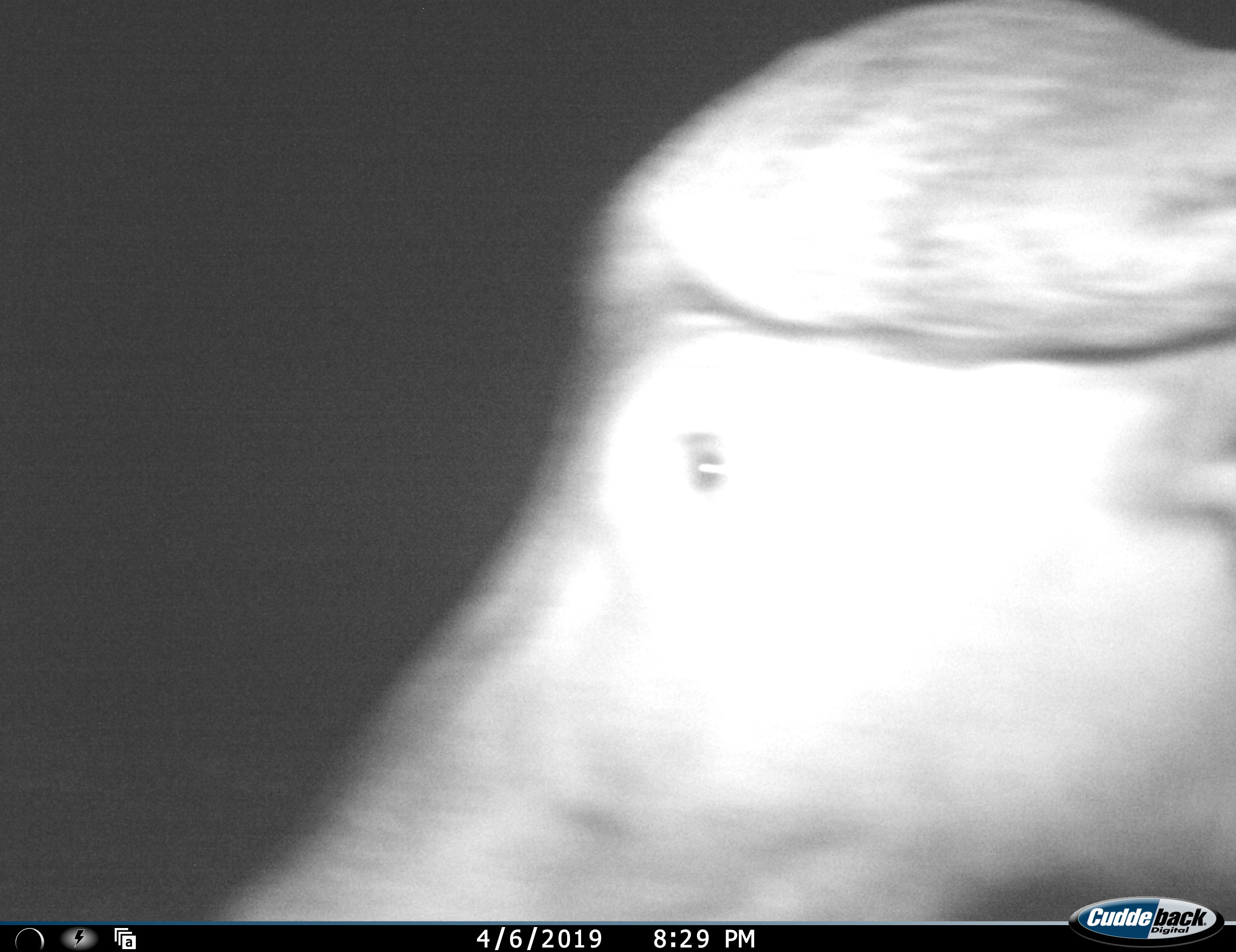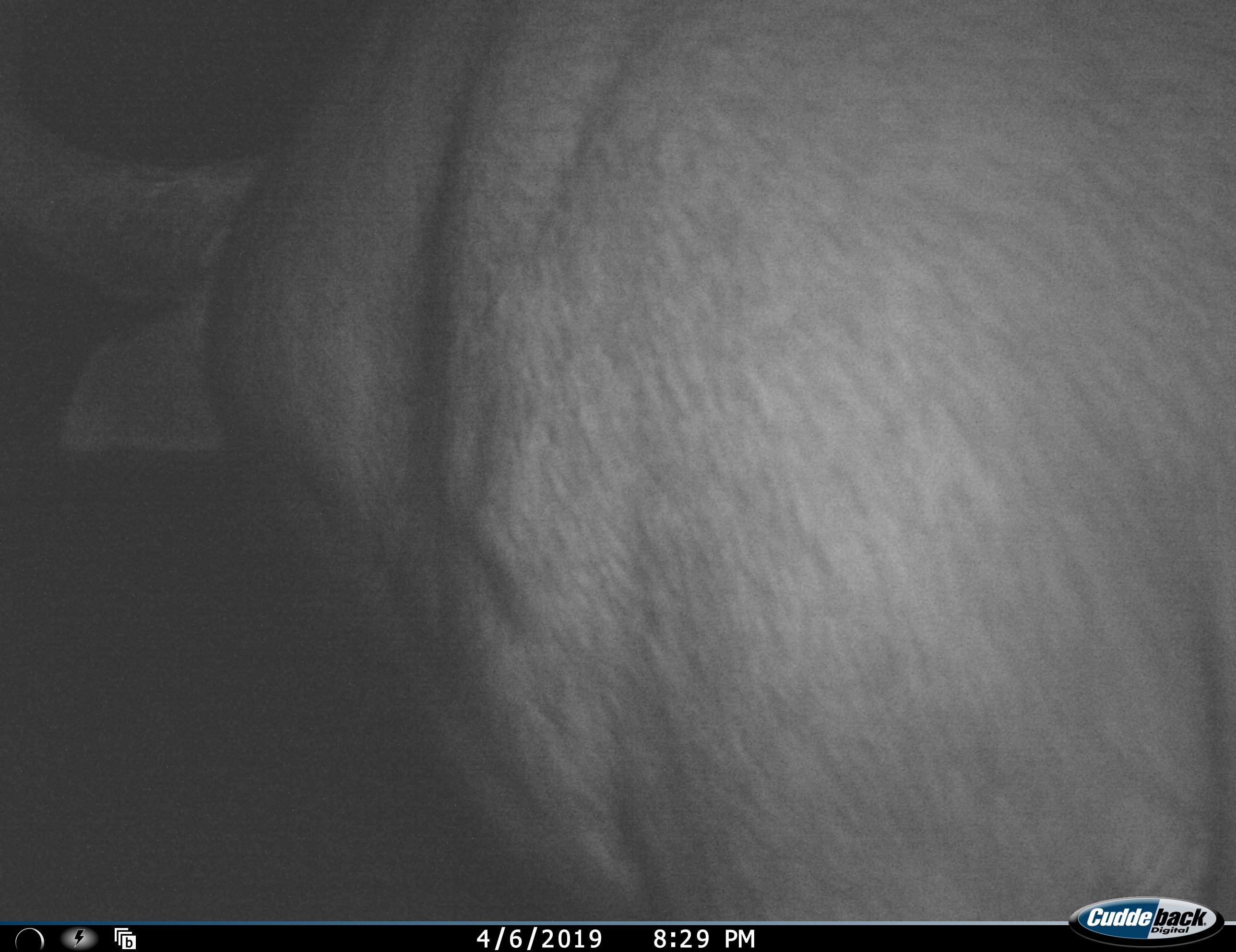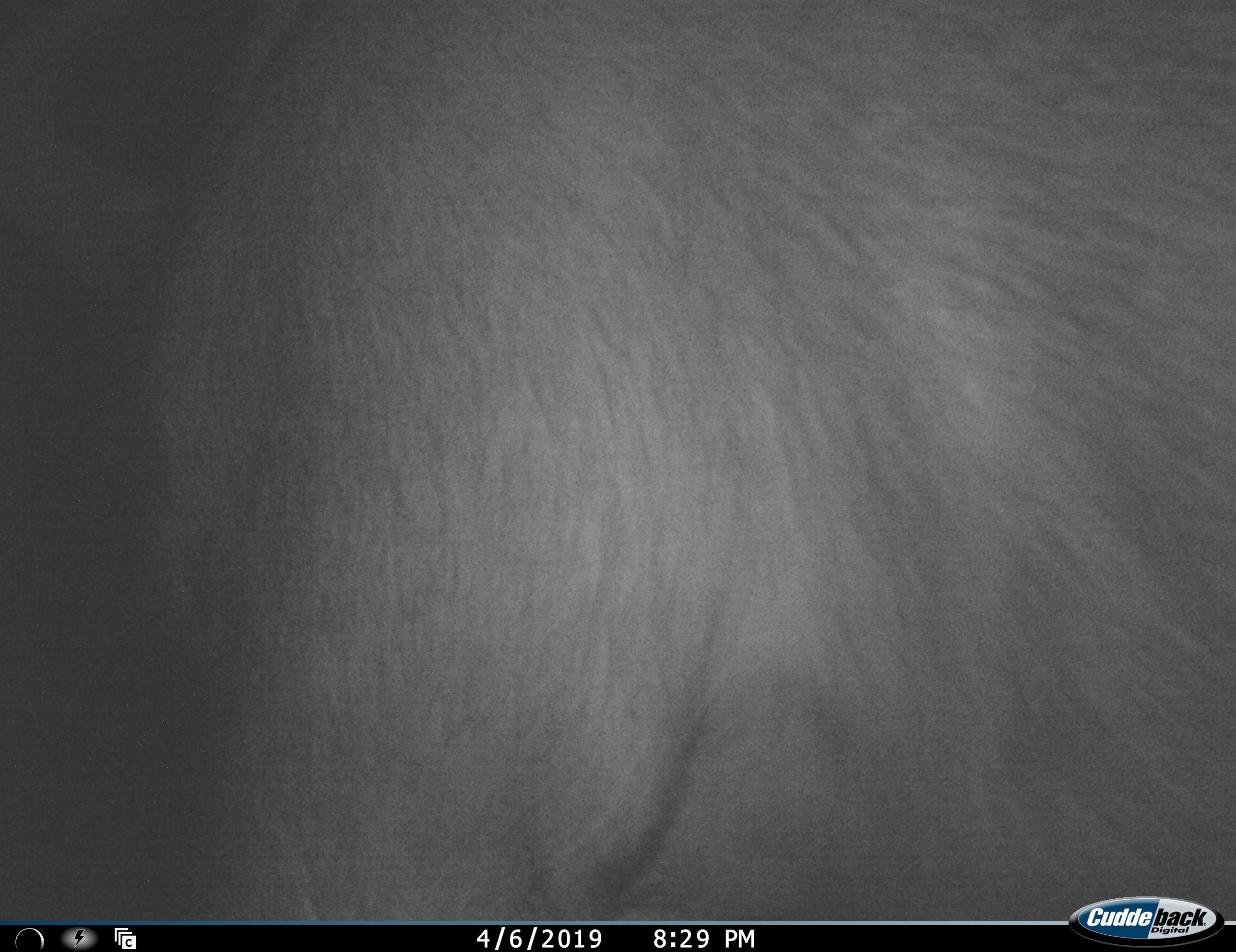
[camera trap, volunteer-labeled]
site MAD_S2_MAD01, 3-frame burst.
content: unidentified animal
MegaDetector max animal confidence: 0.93